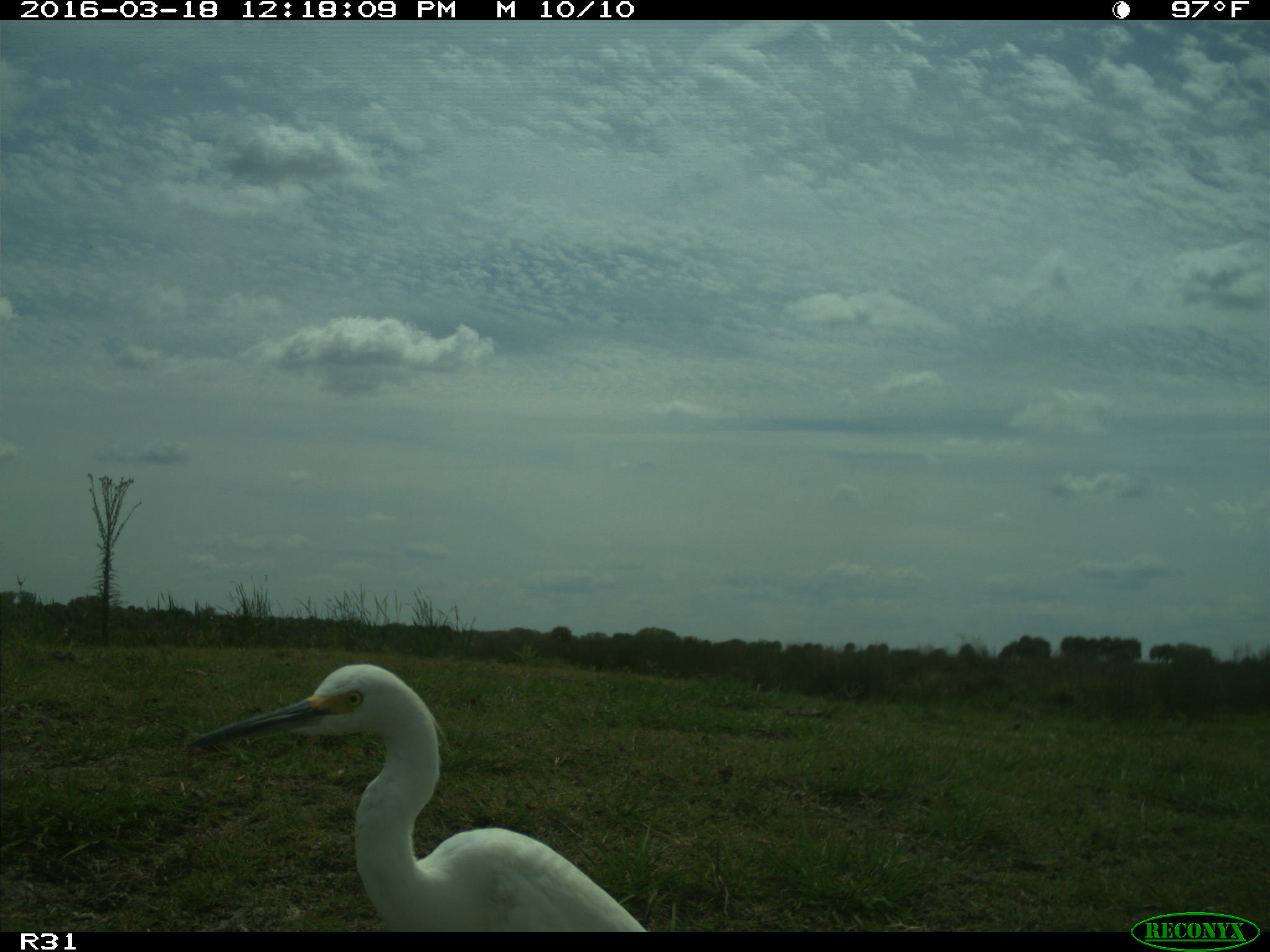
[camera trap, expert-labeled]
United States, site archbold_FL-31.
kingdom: Animalia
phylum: Chordata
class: Aves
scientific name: Aves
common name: birds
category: unidentified bird